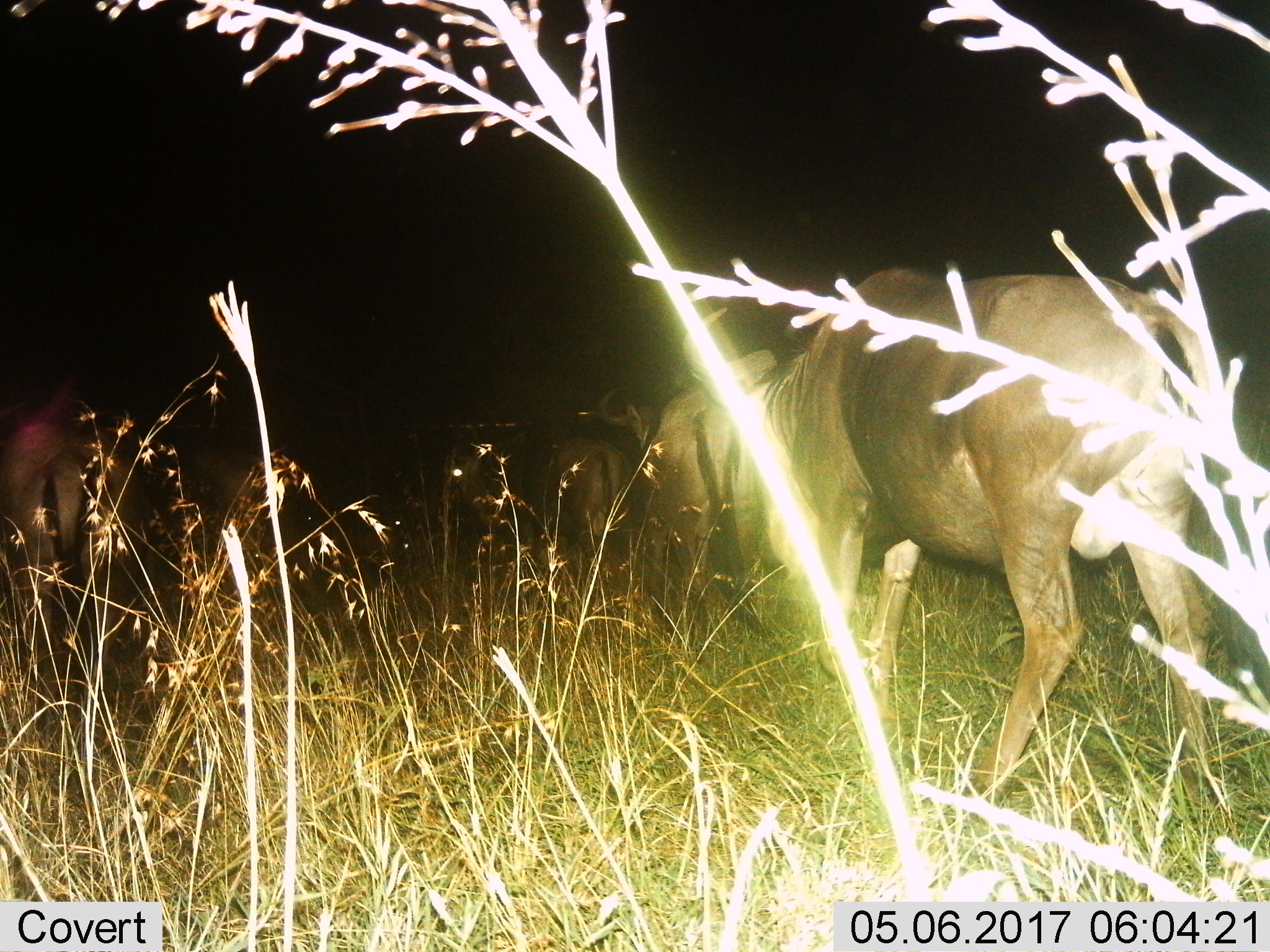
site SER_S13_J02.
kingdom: Animalia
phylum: Chordata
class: Mammalia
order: Artiodactyla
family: Bovidae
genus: Connochaetes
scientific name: Connochaetes taurinus taurinus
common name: blue wildebeest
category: wildebeestblue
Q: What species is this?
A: Wildebeestblue (blue wildebeest) (Connochaetes taurinus taurinus).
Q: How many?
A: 4.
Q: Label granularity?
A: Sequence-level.